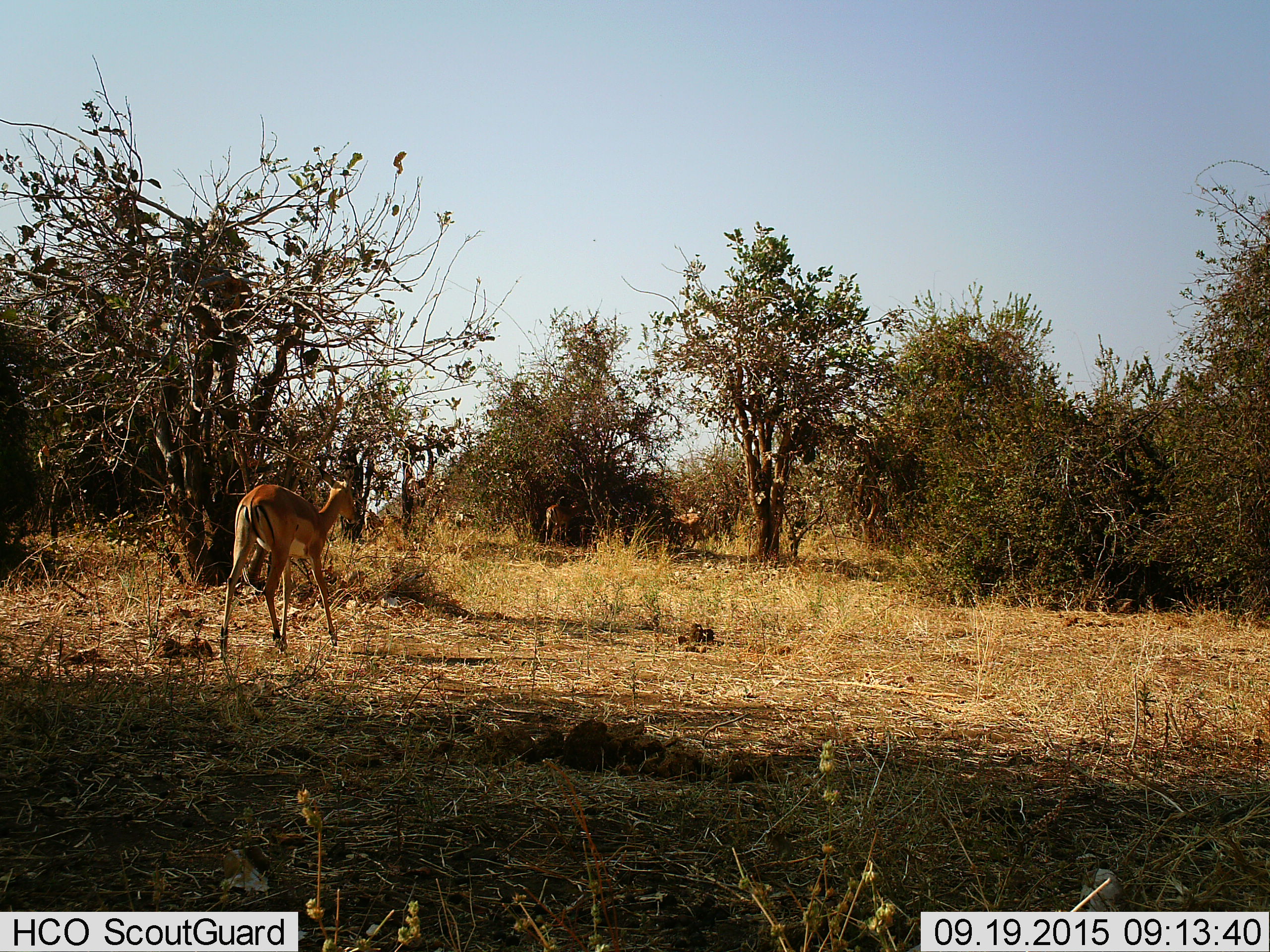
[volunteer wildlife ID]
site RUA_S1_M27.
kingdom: Animalia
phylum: Chordata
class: Mammalia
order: Artiodactyla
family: Bovidae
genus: Aepyceros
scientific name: Aepyceros melampus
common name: impala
Impala (Aepyceros melampus), count 3. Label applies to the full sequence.